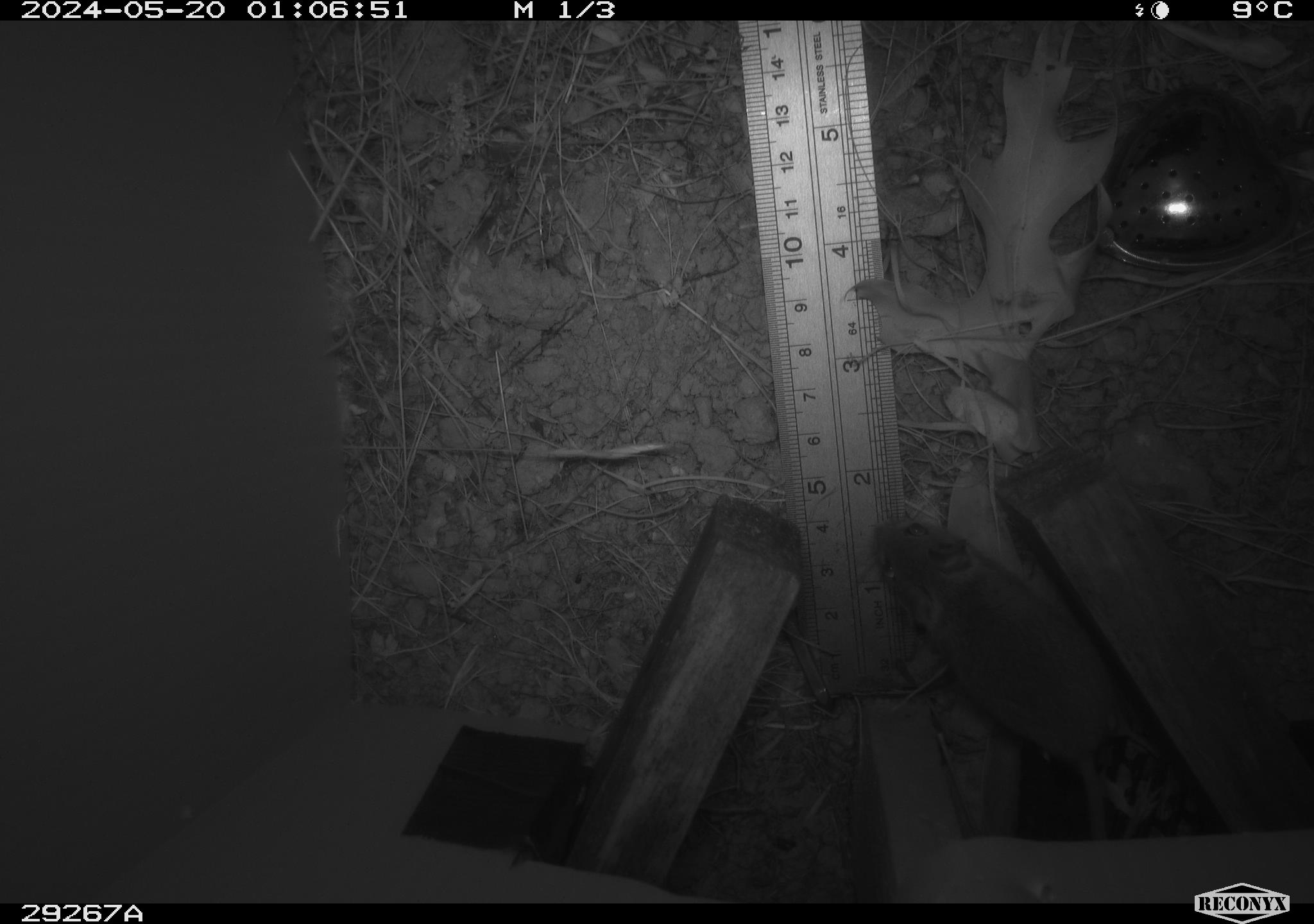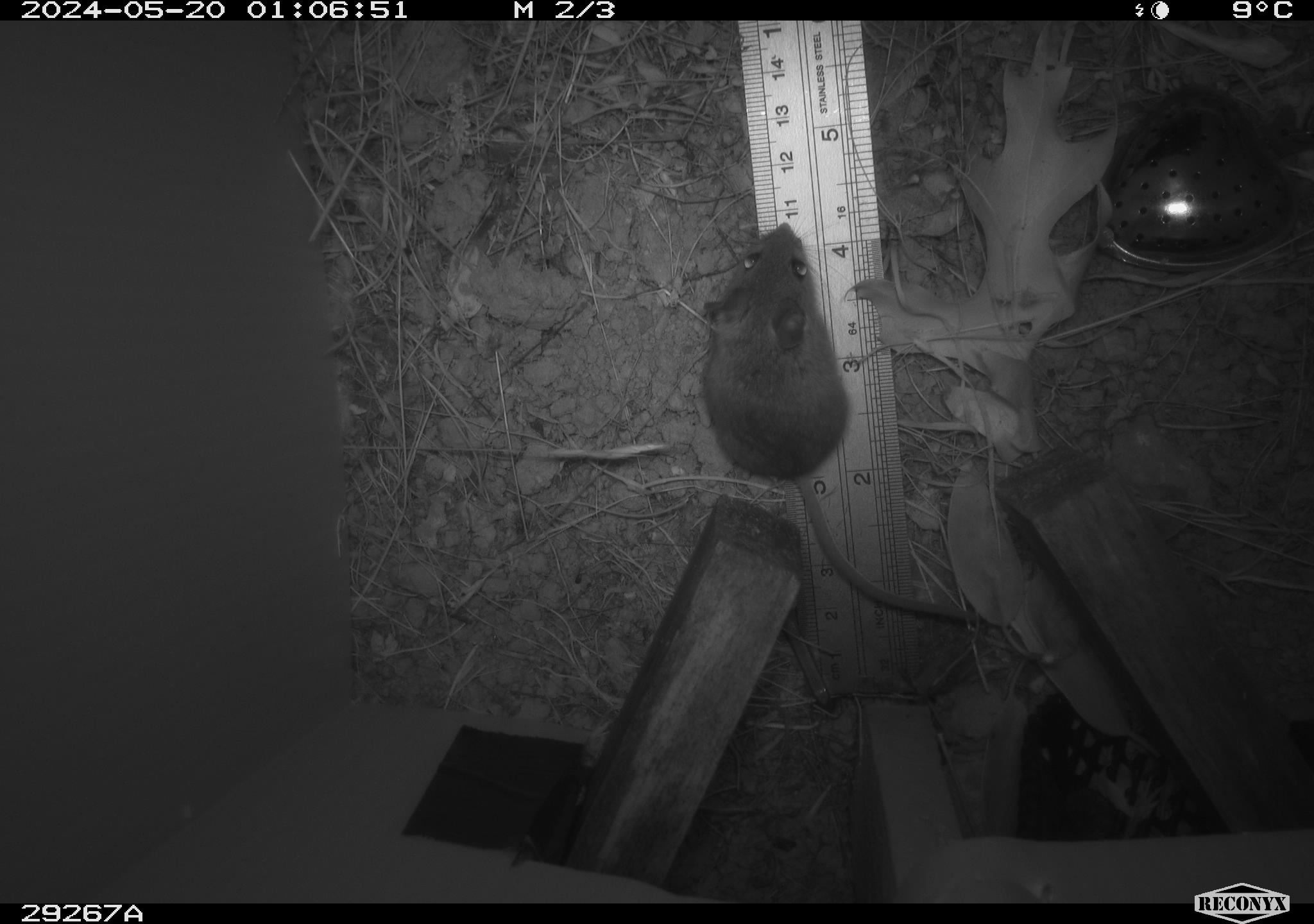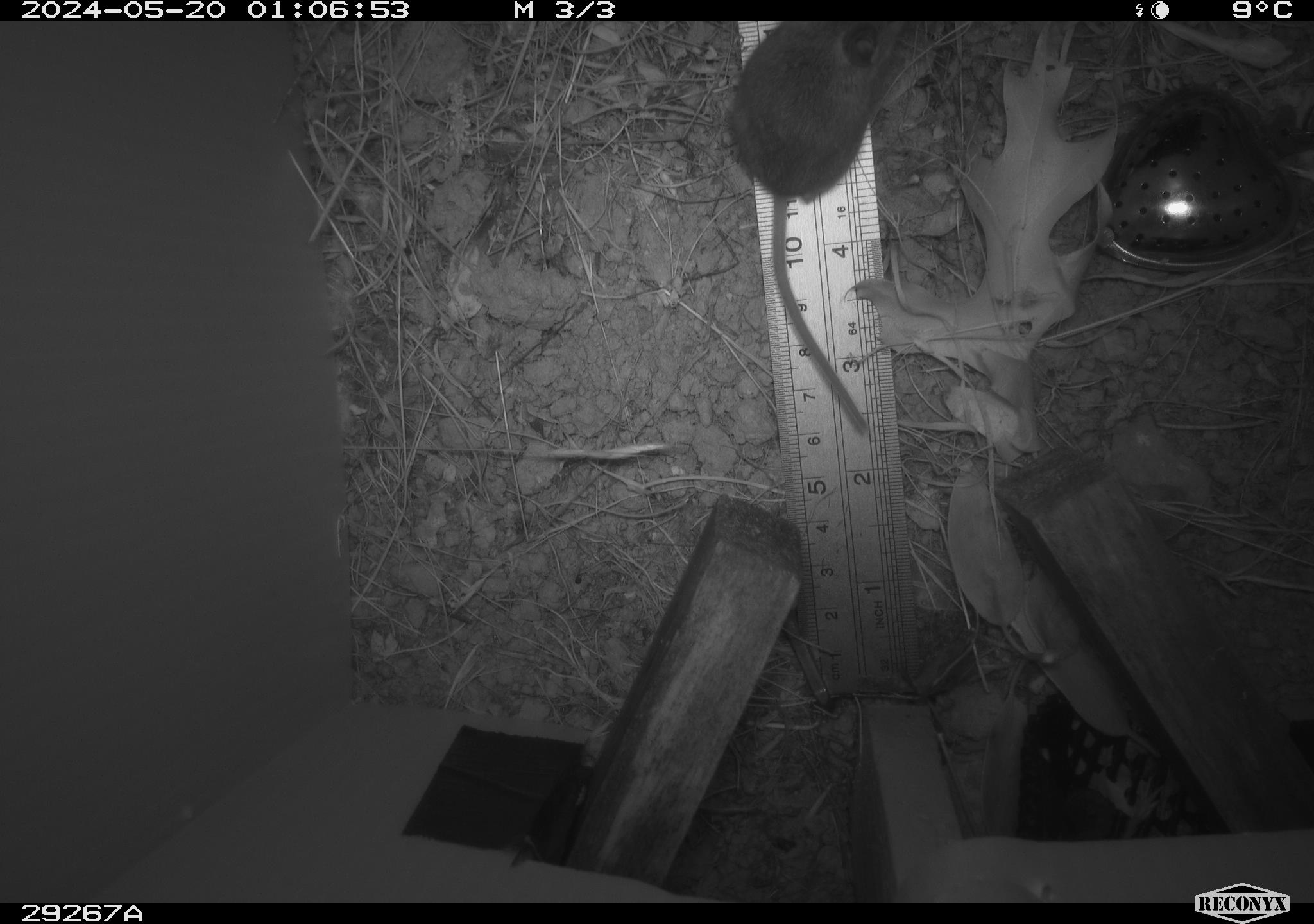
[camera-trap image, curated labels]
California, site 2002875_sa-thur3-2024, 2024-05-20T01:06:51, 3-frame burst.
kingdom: Animalia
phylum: Chordata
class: Mammalia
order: Rodentia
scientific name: Rodentia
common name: mouse species